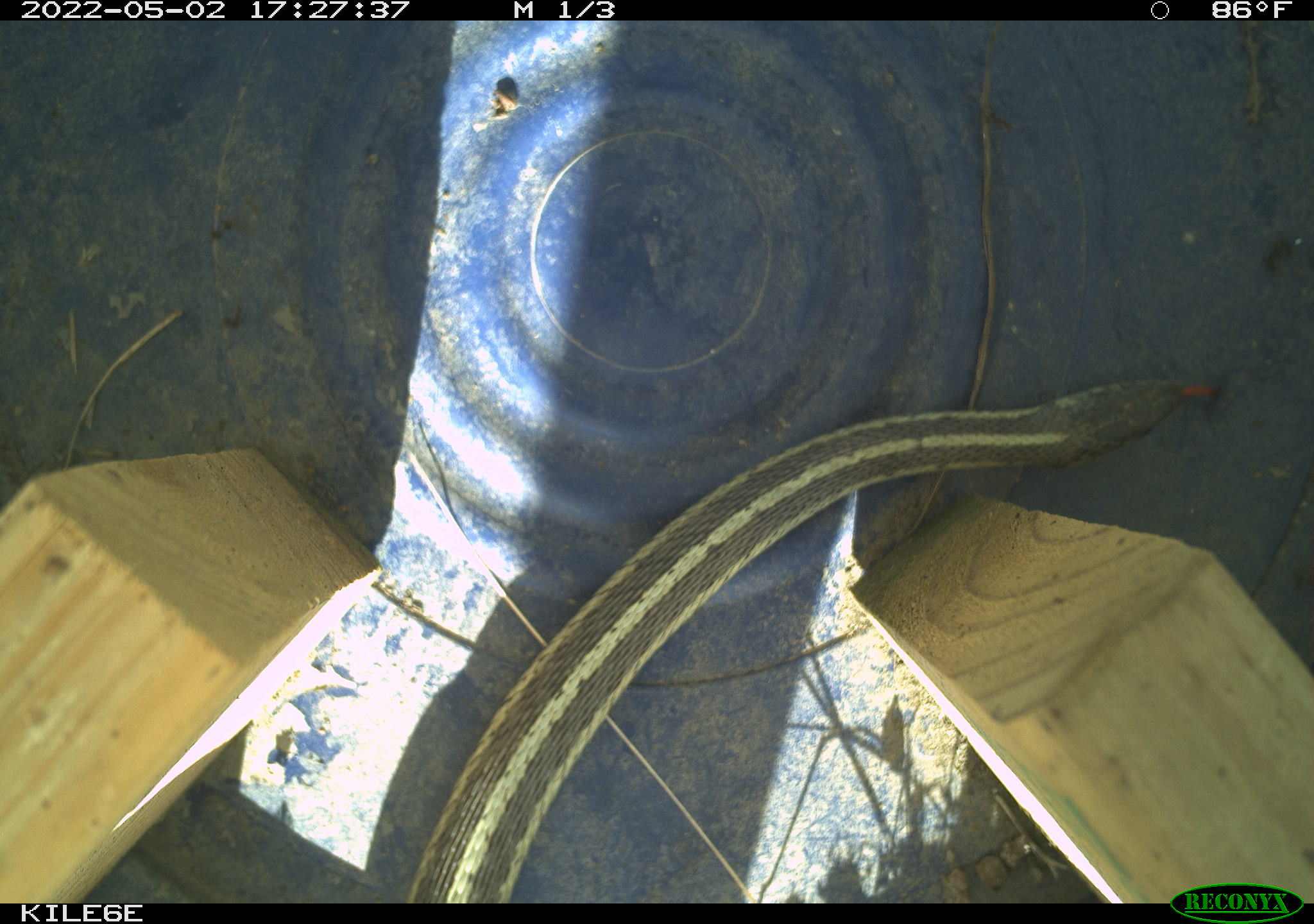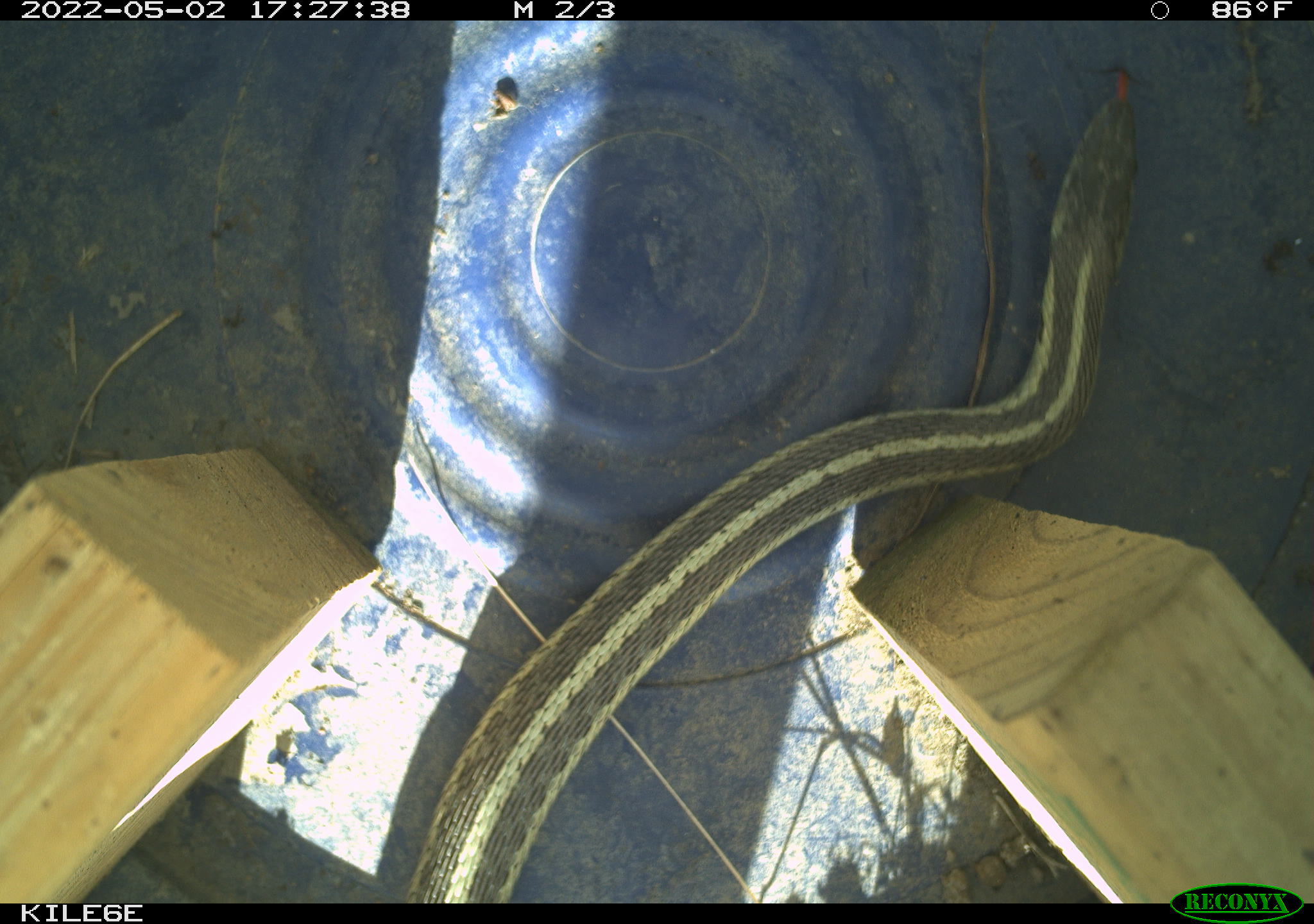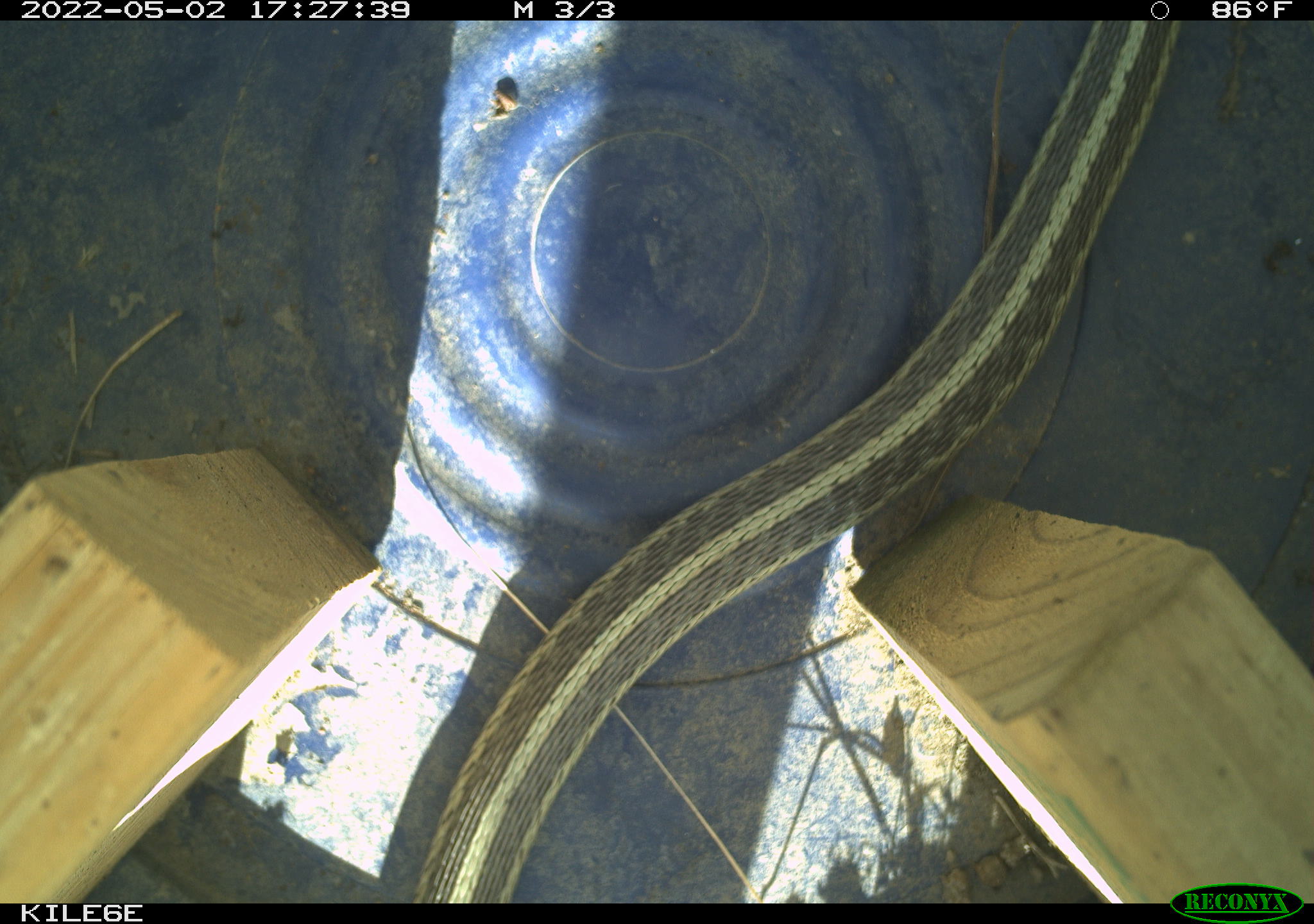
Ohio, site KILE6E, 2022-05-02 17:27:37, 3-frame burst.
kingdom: Animalia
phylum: Chordata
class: Reptilia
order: Squamata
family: Colubridae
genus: Thamnophis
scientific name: Thamnophis sirtalis sirtalis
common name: eastern gartersnake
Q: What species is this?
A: Eastern gartersnake (Thamnophis sirtalis sirtalis).